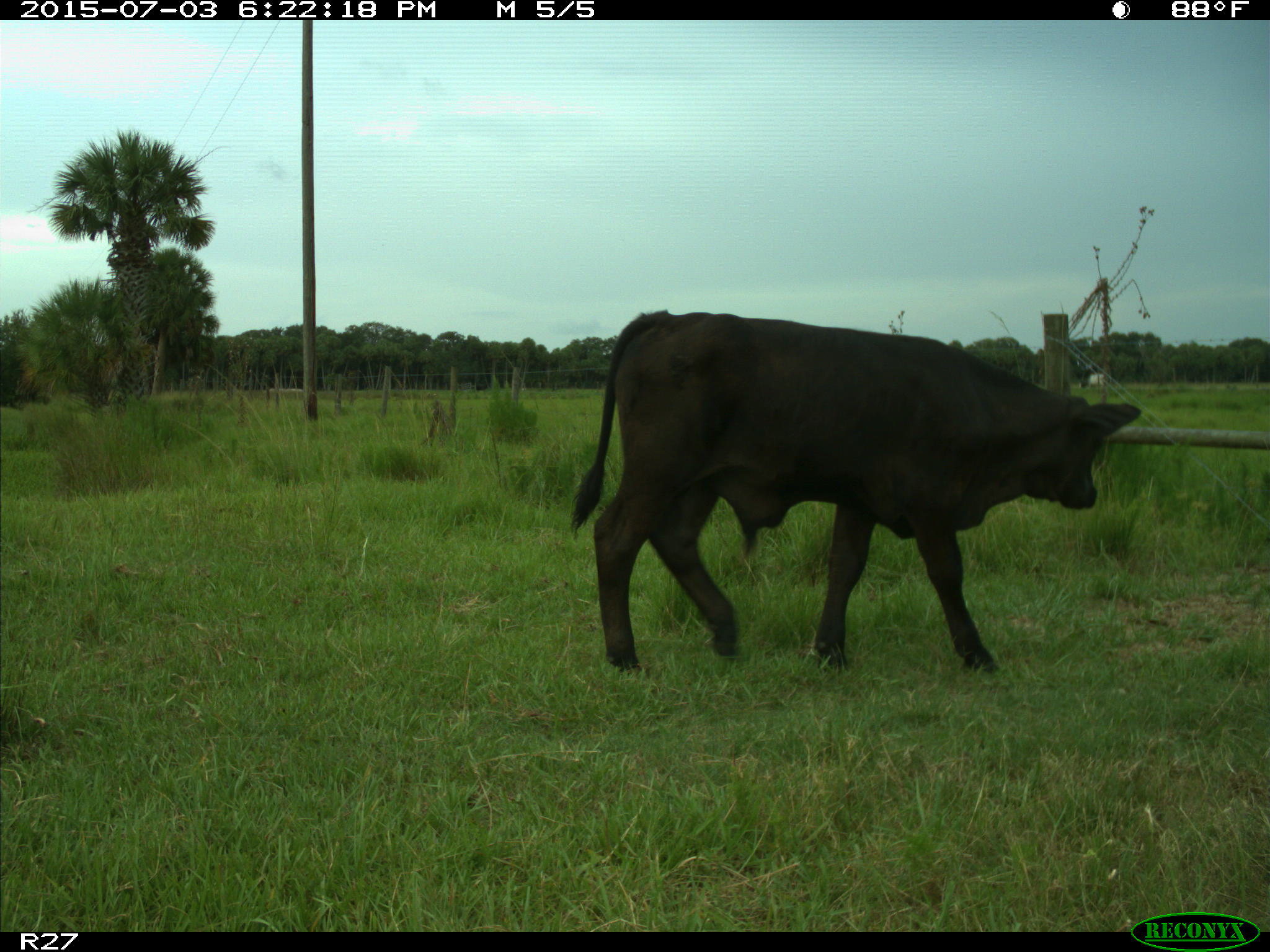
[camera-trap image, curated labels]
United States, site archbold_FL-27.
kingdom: Animalia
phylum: Chordata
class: Mammalia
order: Artiodactyla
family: Bovidae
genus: Bos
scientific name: Bos taurus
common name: domestic cow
Bos taurus (domestic cow).